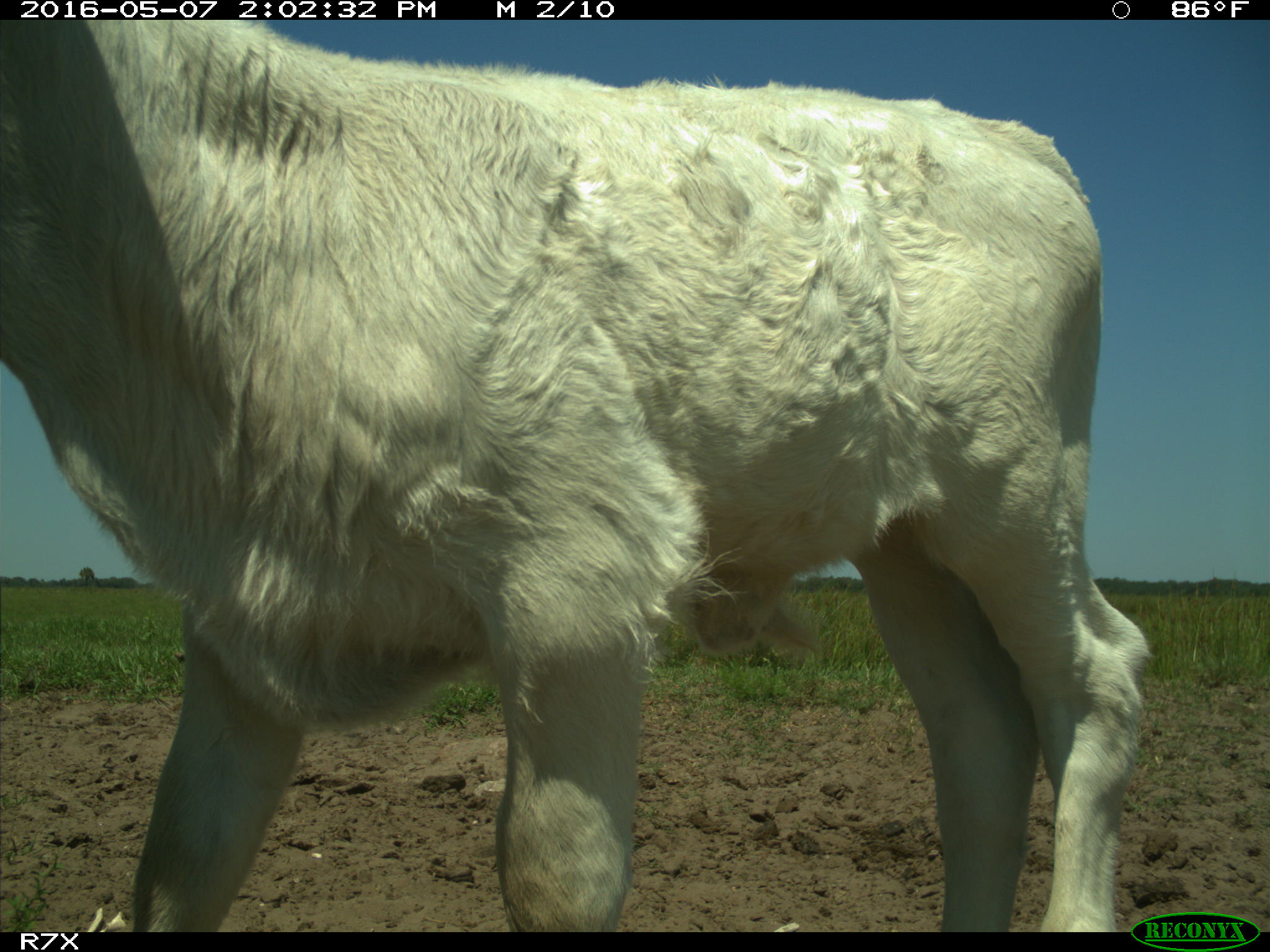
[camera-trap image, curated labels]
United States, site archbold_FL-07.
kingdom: Animalia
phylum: Chordata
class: Mammalia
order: Artiodactyla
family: Bovidae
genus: Bos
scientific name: Bos taurus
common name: domestic cow